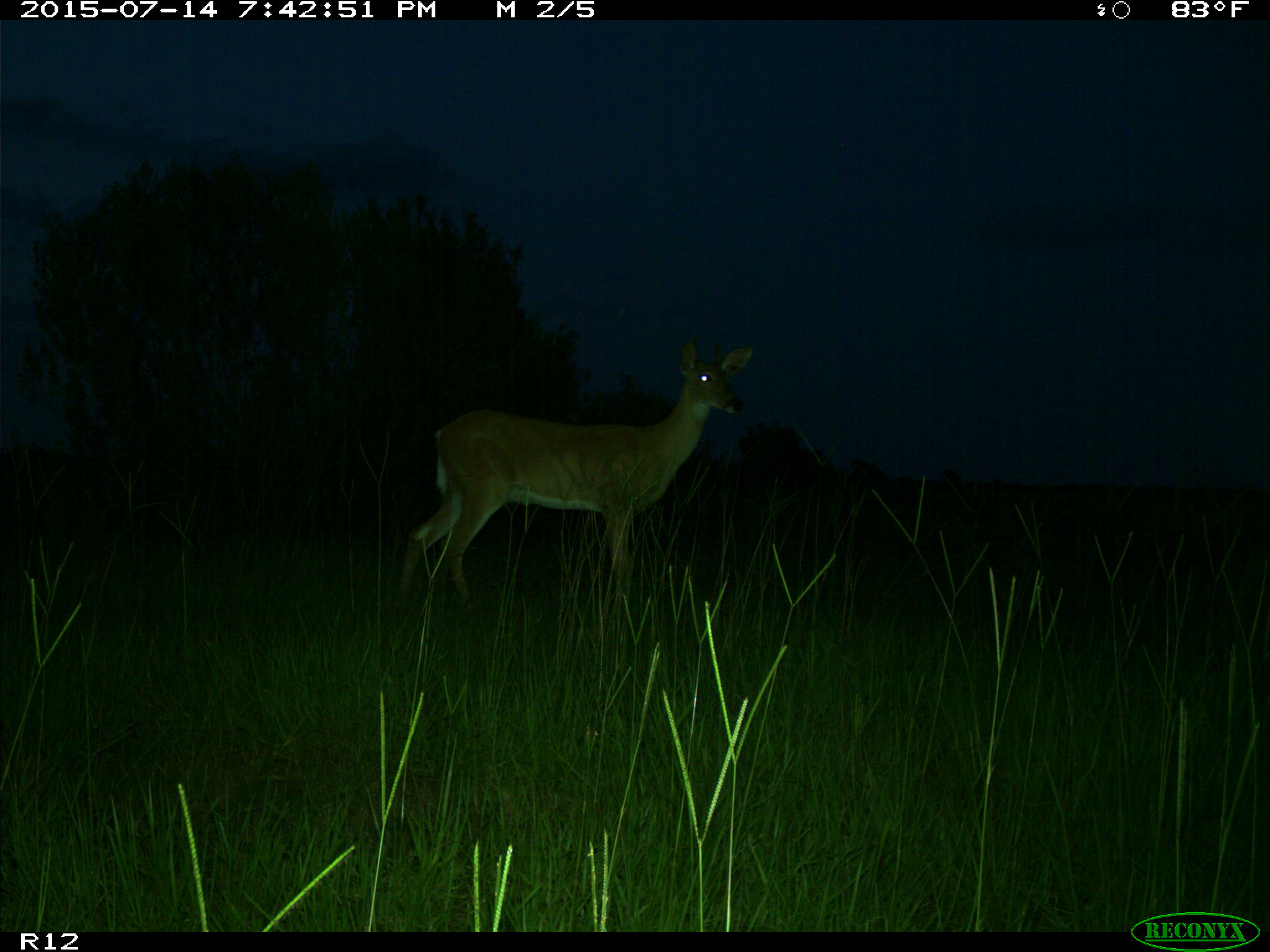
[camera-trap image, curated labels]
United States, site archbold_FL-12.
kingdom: Animalia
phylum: Chordata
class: Mammalia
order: Artiodactyla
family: Cervidae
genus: Odocoileus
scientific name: Odocoileus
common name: deer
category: unidentified deer